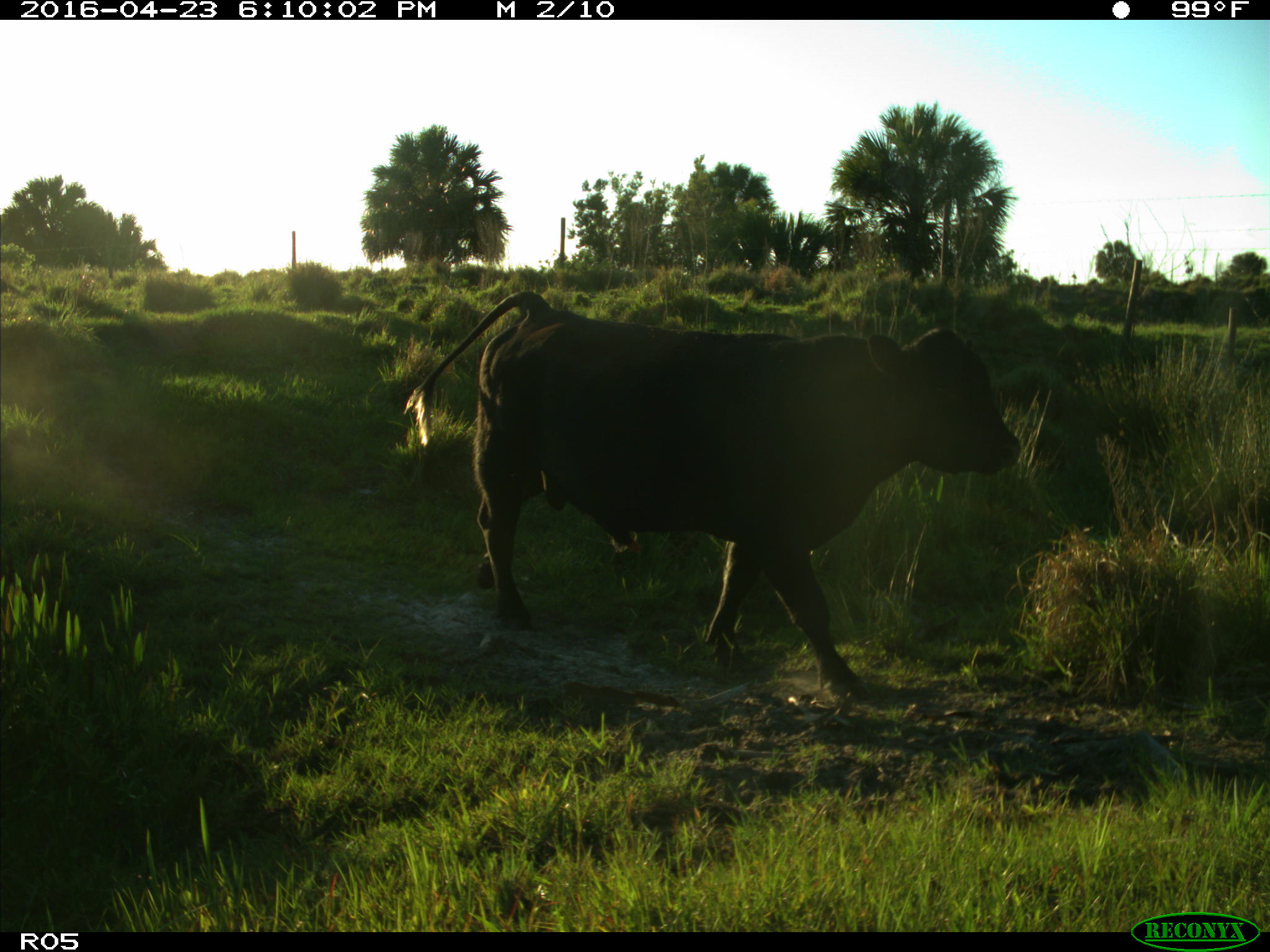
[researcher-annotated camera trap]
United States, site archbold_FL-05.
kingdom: Animalia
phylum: Chordata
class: Mammalia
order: Artiodactyla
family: Bovidae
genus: Bos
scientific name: Bos taurus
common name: domestic cow